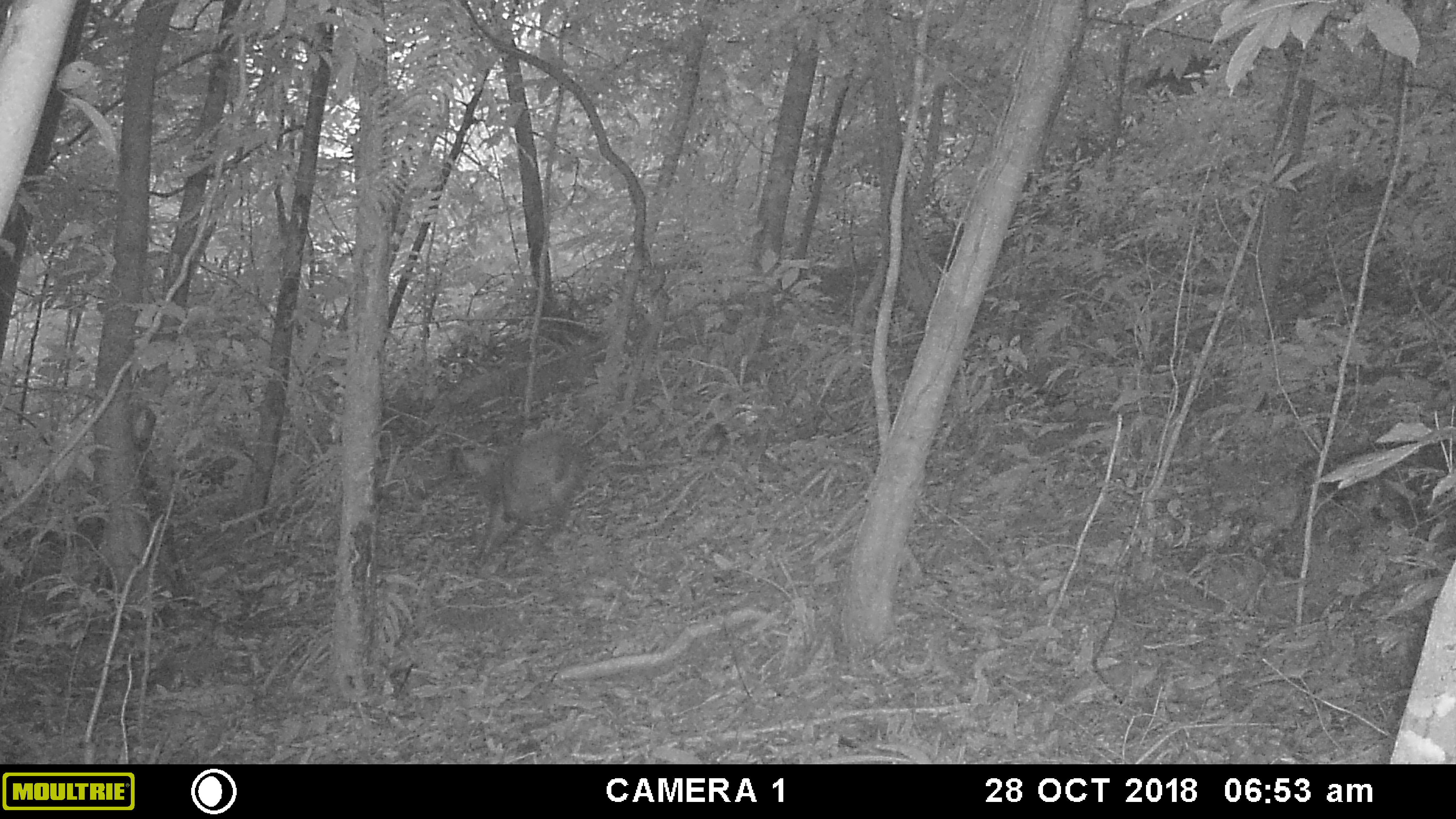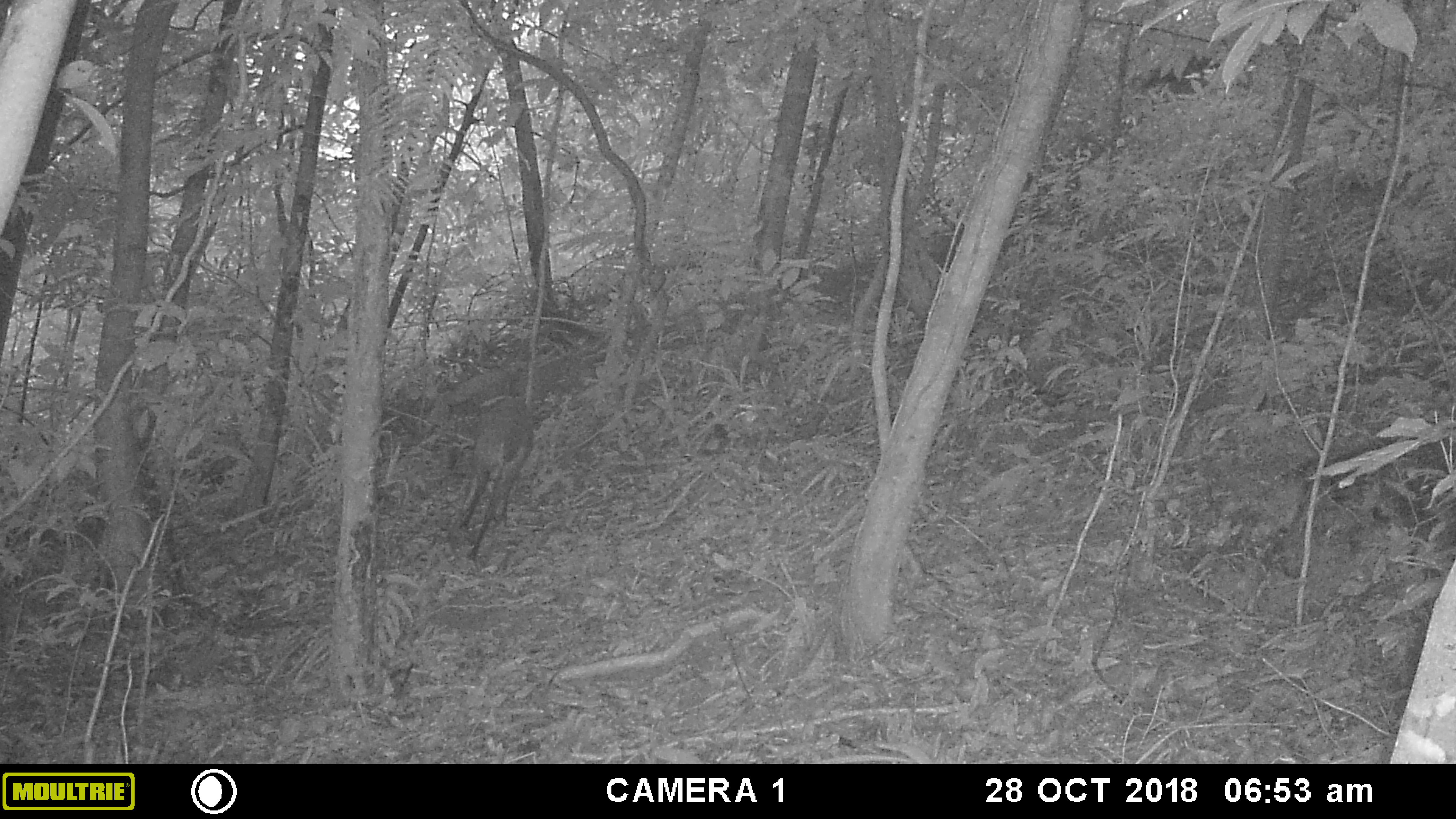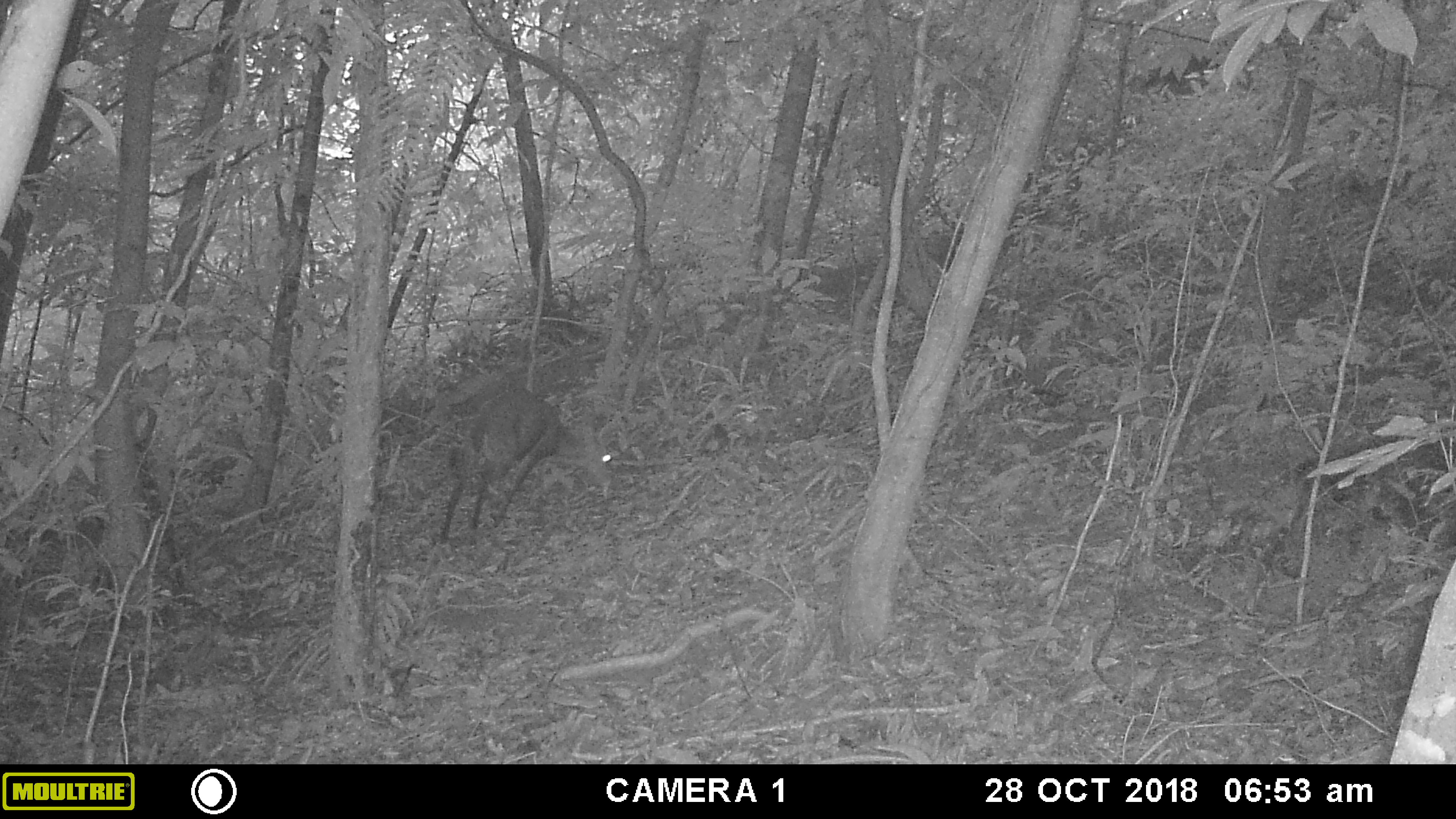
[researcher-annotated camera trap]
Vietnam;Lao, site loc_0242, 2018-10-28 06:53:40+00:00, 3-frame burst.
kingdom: Animalia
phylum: Chordata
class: Mammalia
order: Artiodactyla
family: Cervidae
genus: Muntiacus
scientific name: Muntiacus vuquangensis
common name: large-antlered muntjac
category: large antlered muntjac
Large antlered muntjac (large-antlered muntjac) (Muntiacus vuquangensis). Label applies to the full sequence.